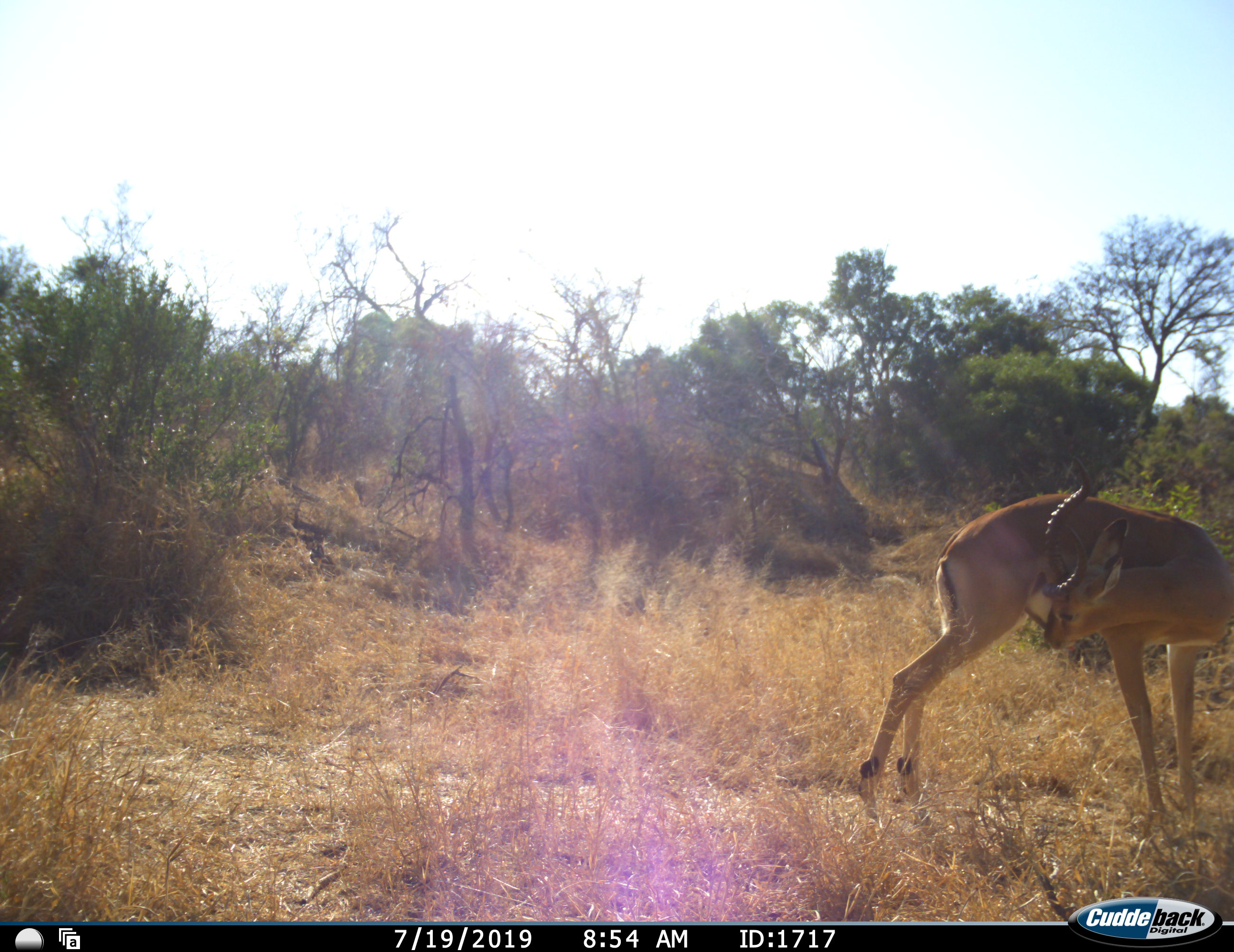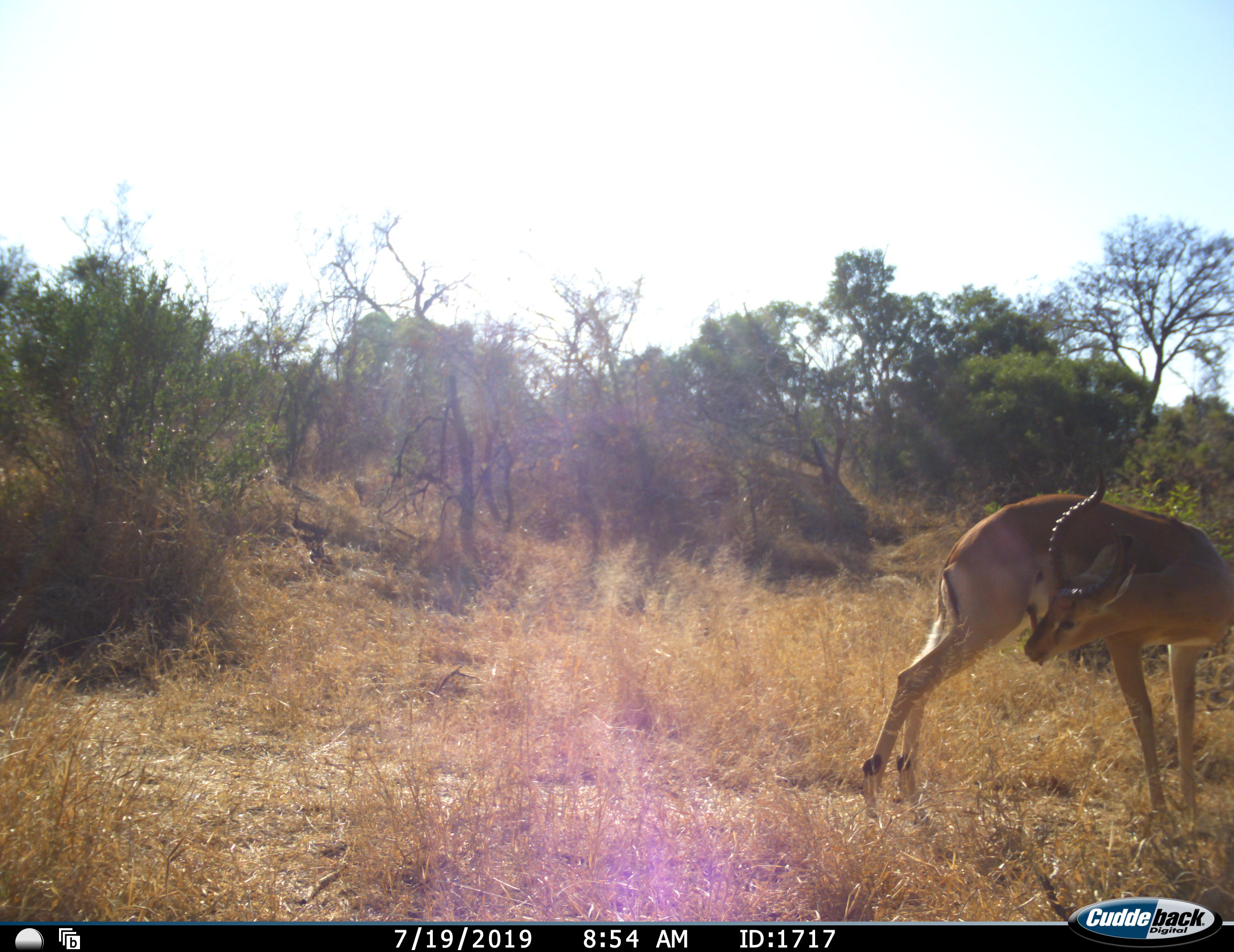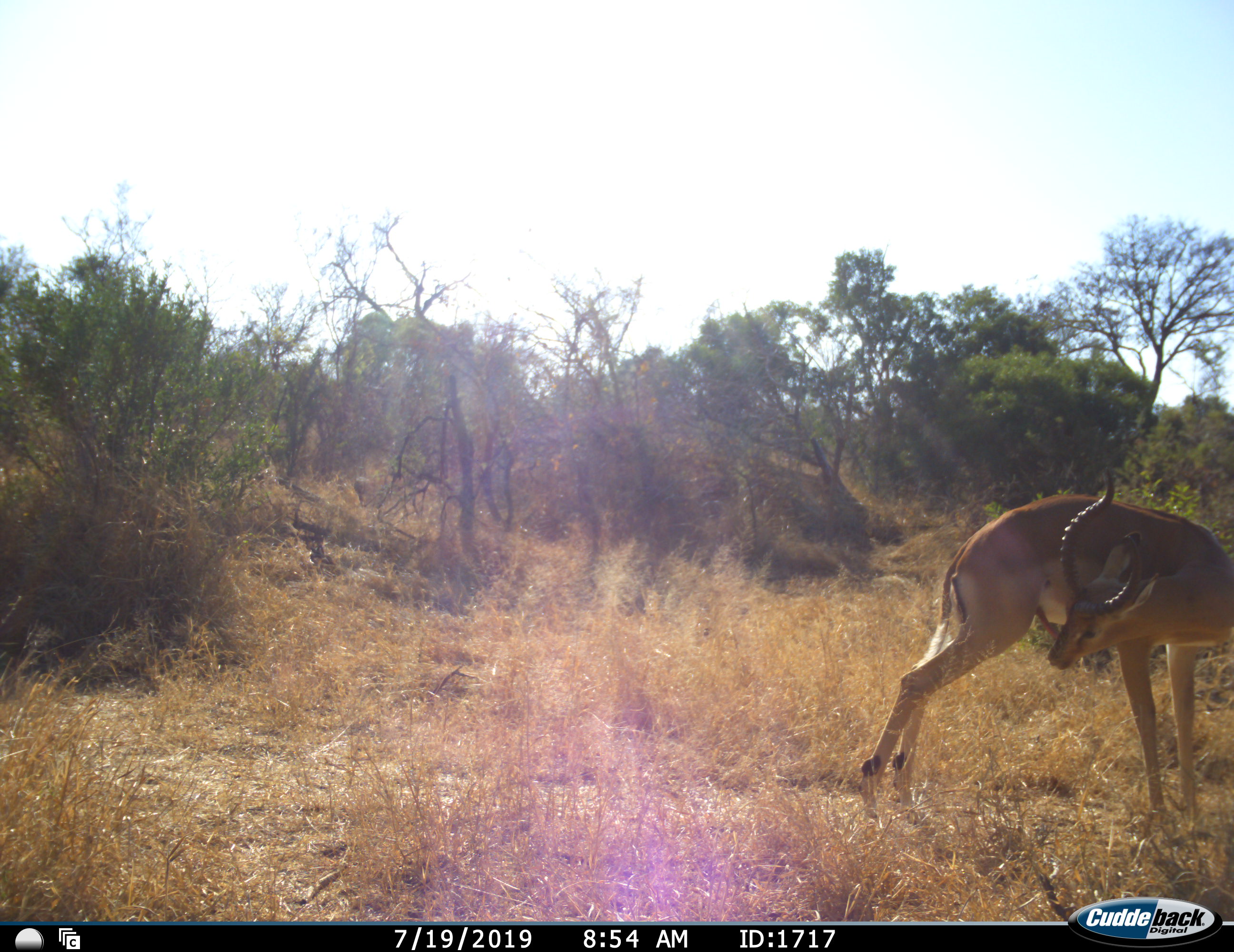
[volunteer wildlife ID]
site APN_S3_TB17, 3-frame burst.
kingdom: Animalia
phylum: Chordata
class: Mammalia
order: Artiodactyla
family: Bovidae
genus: Aepyceros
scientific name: Aepyceros melampus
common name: impala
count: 1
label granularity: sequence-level